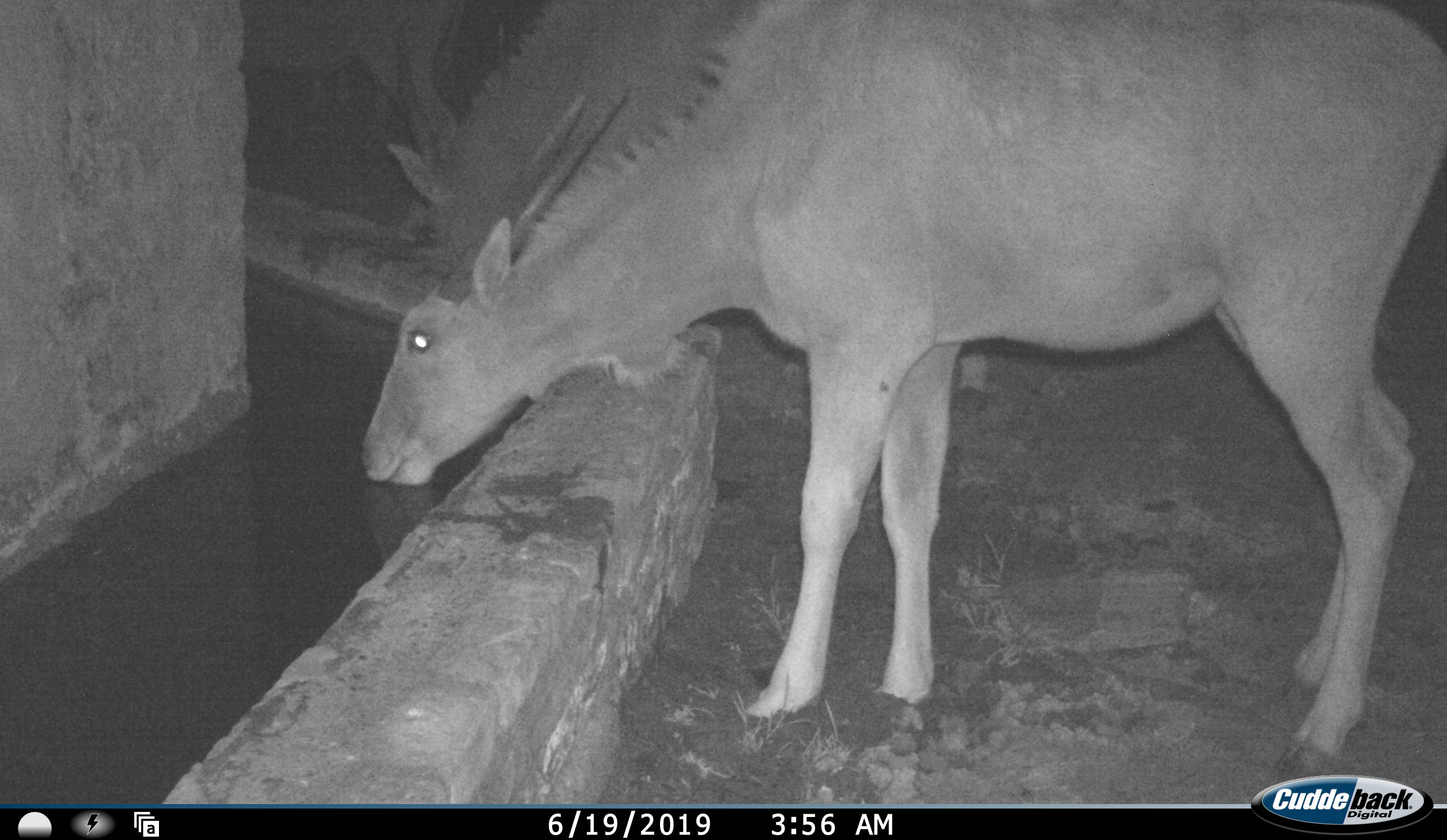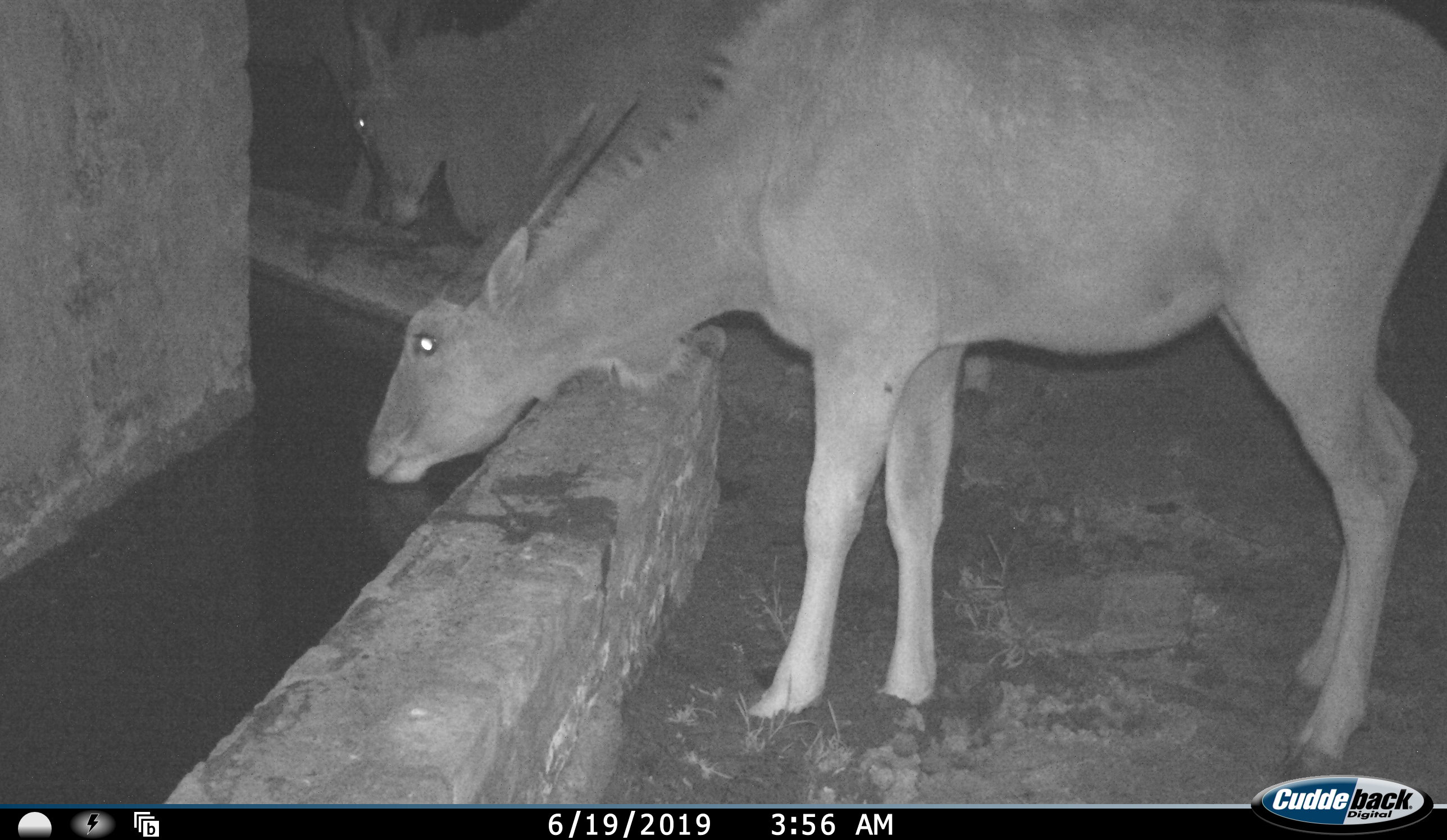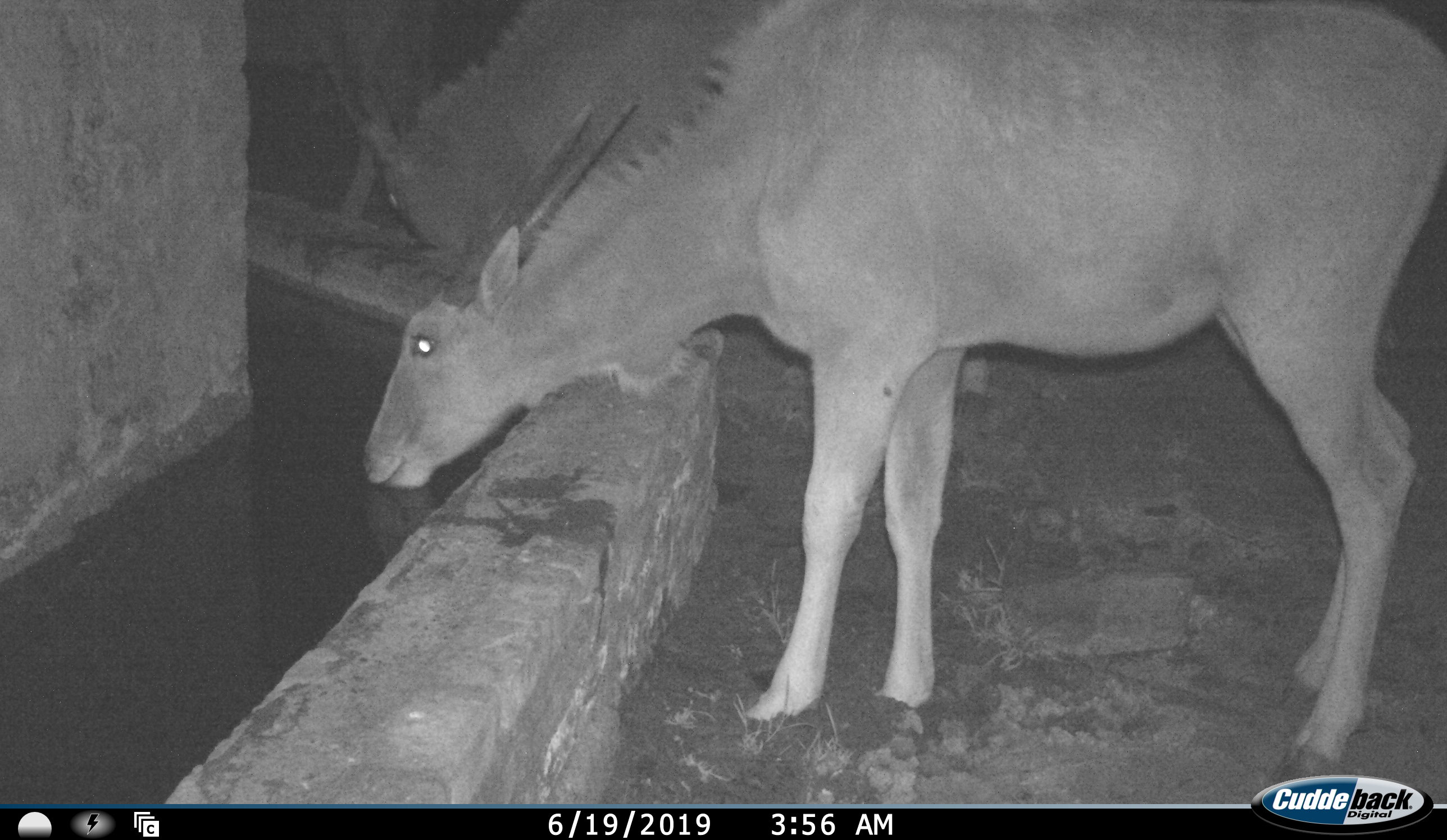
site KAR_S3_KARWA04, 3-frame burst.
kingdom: Animalia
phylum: Chordata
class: Mammalia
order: Artiodactyla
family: Bovidae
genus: Tragelaphus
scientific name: Tragelaphus oryx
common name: eland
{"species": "eland (Tragelaphus oryx)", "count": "3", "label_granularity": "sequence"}